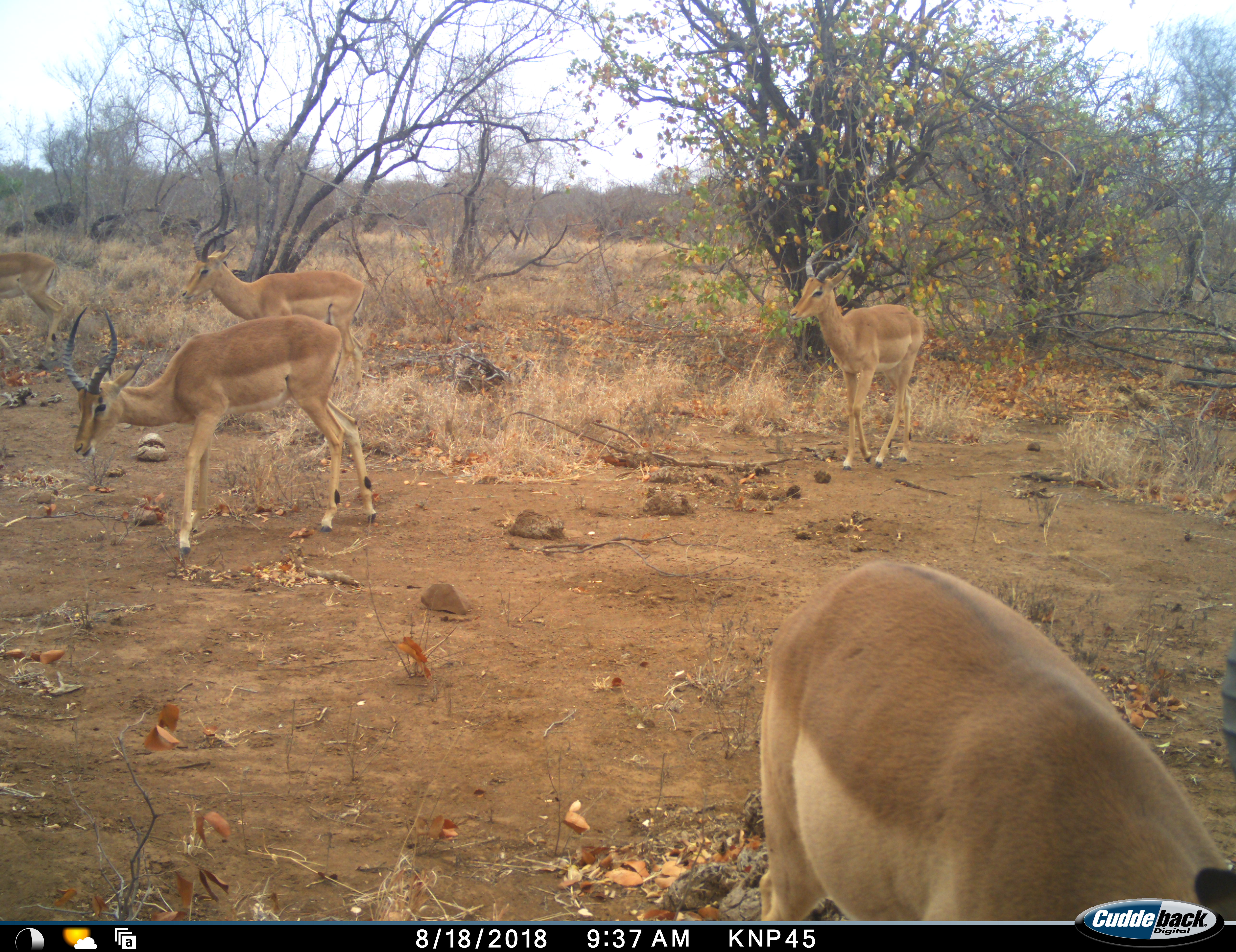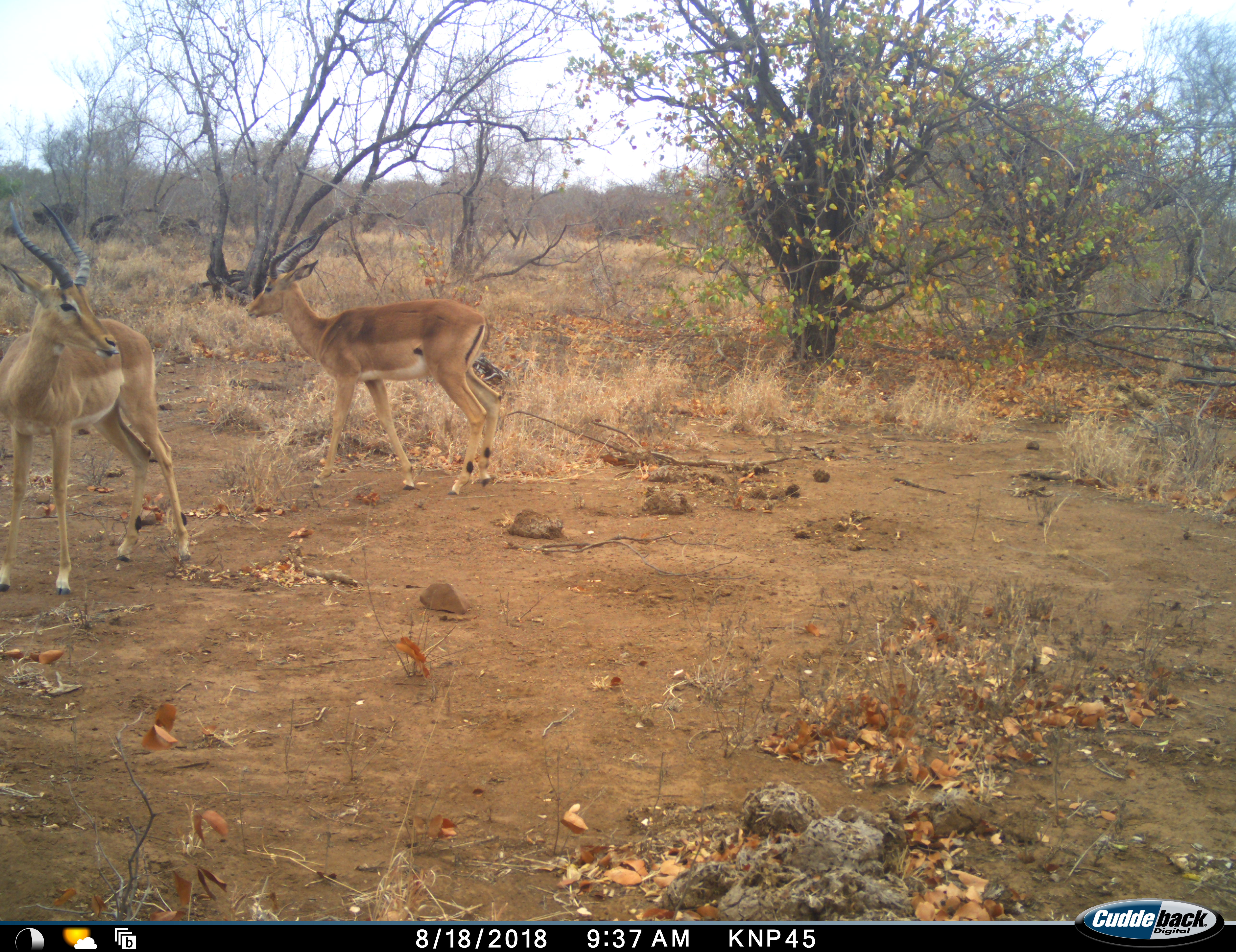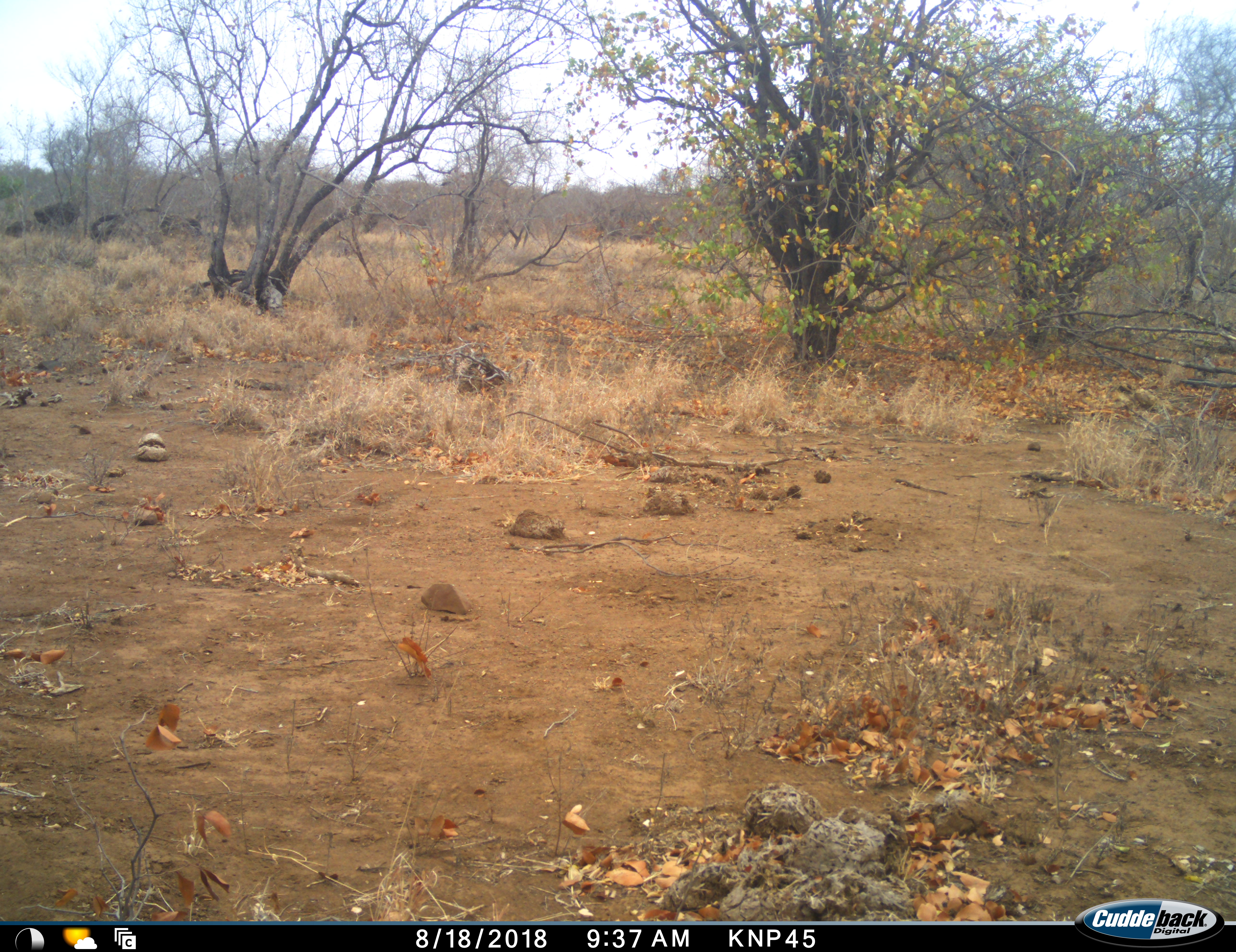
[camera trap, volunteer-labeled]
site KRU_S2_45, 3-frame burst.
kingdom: Animalia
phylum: Chordata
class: Mammalia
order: Artiodactyla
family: Bovidae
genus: Aepyceros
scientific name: Aepyceros melampus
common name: impala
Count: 5.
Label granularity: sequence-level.